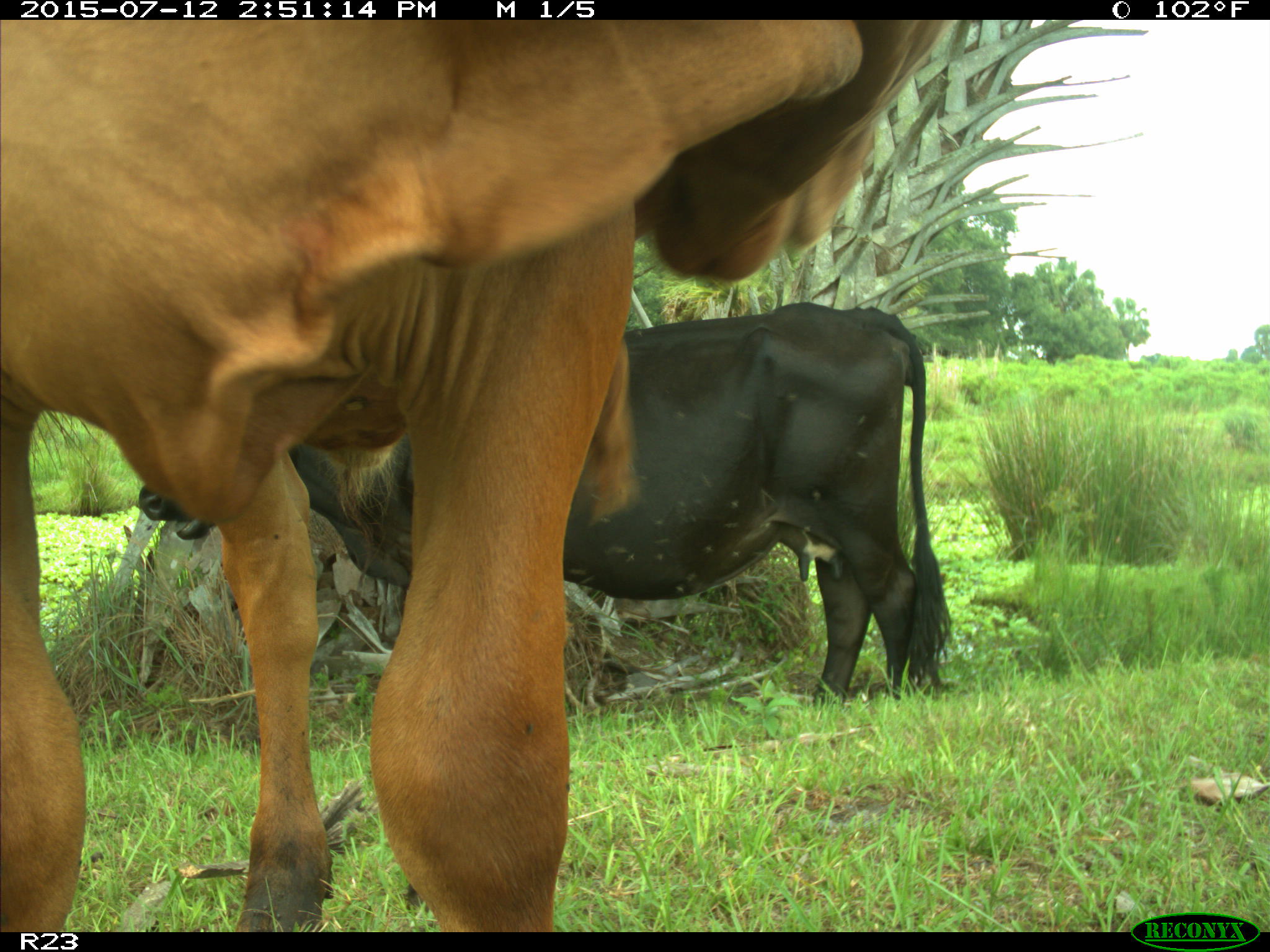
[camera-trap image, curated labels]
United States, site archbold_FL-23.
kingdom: Animalia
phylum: Chordata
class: Mammalia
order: Artiodactyla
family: Bovidae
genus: Bos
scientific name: Bos taurus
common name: domestic cow